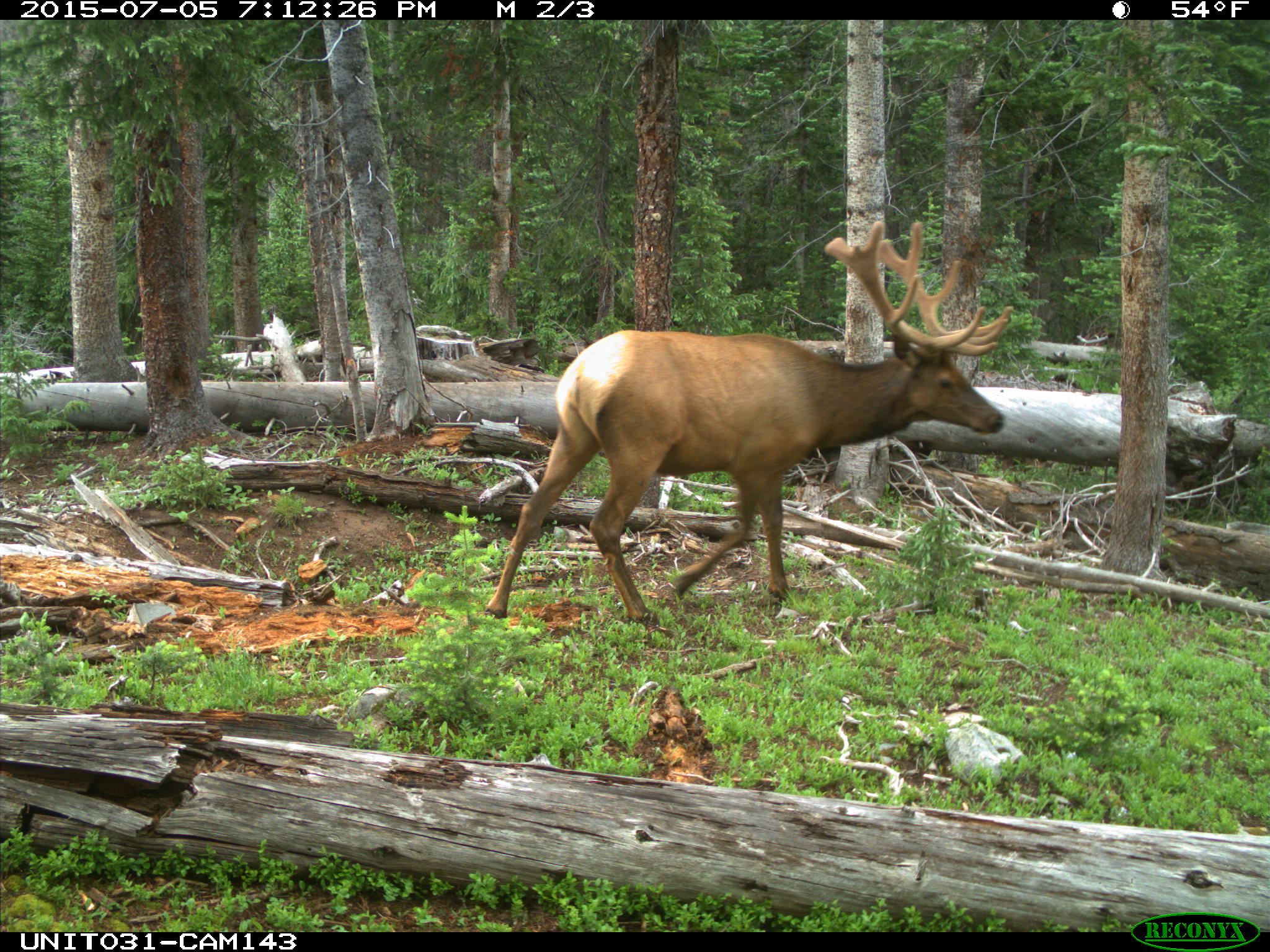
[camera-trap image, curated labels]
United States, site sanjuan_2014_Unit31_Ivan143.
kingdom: Animalia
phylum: Chordata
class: Mammalia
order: Artiodactyla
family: Cervidae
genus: Cervus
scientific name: Cervus elaphus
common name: red deer